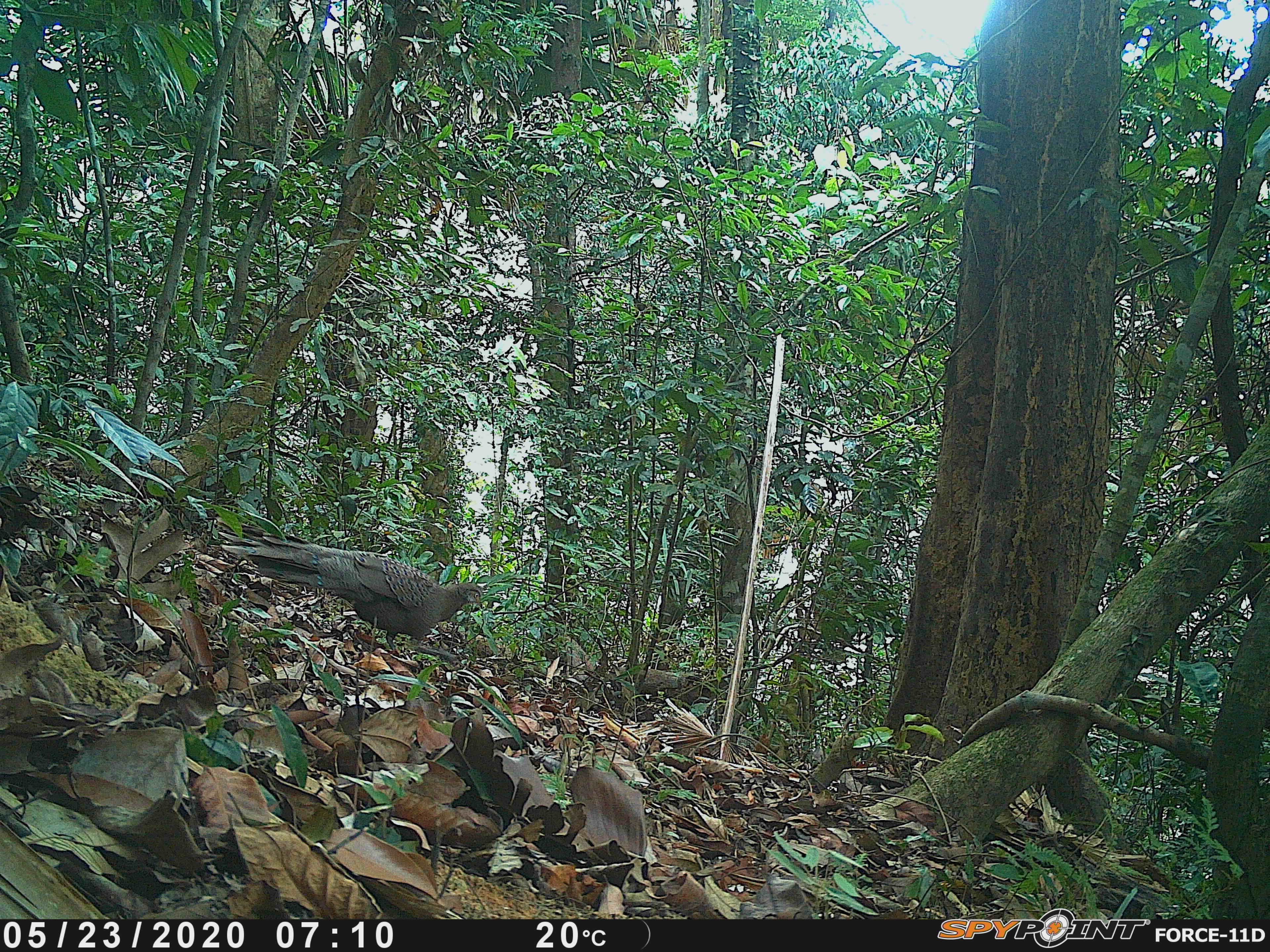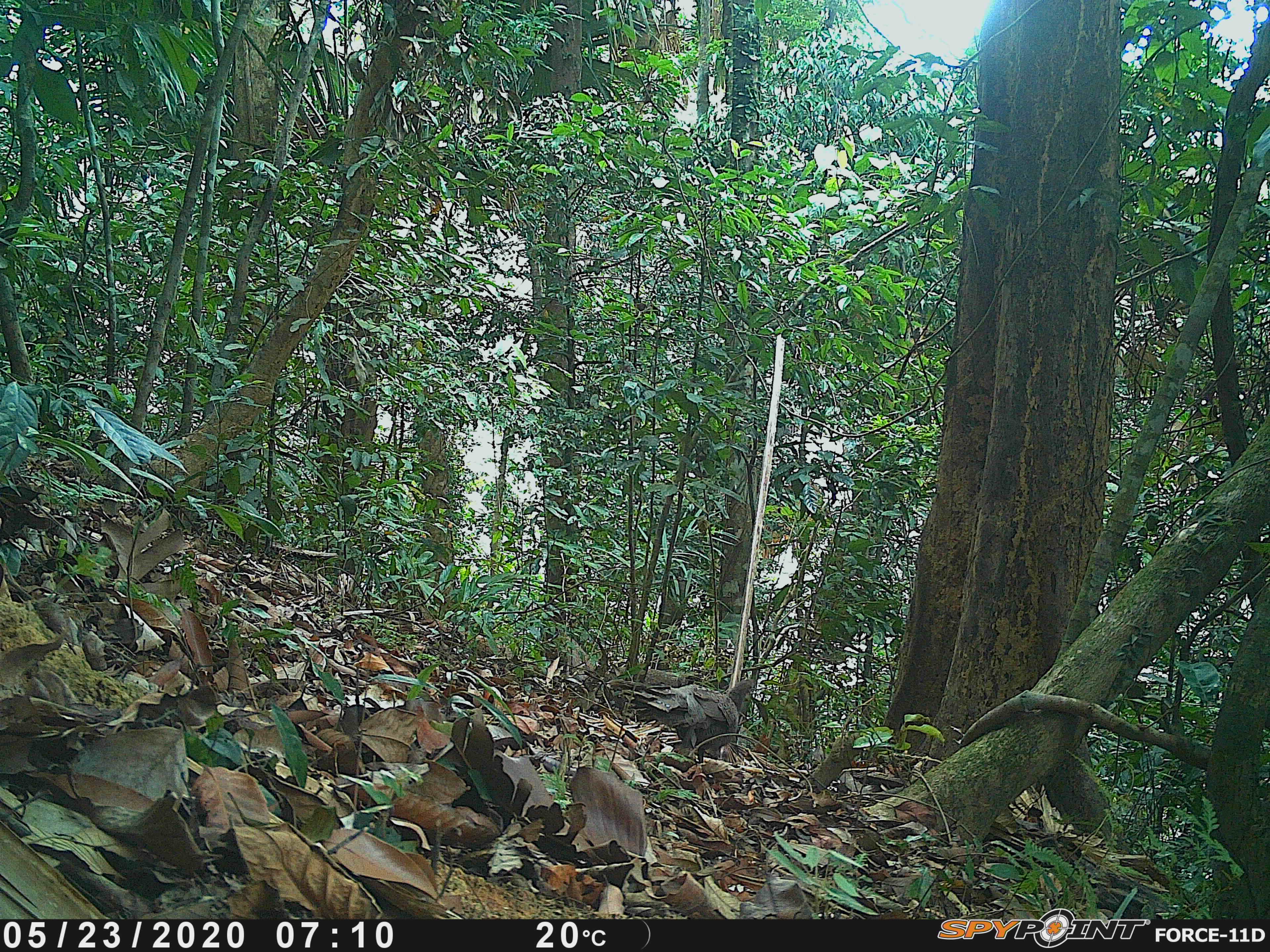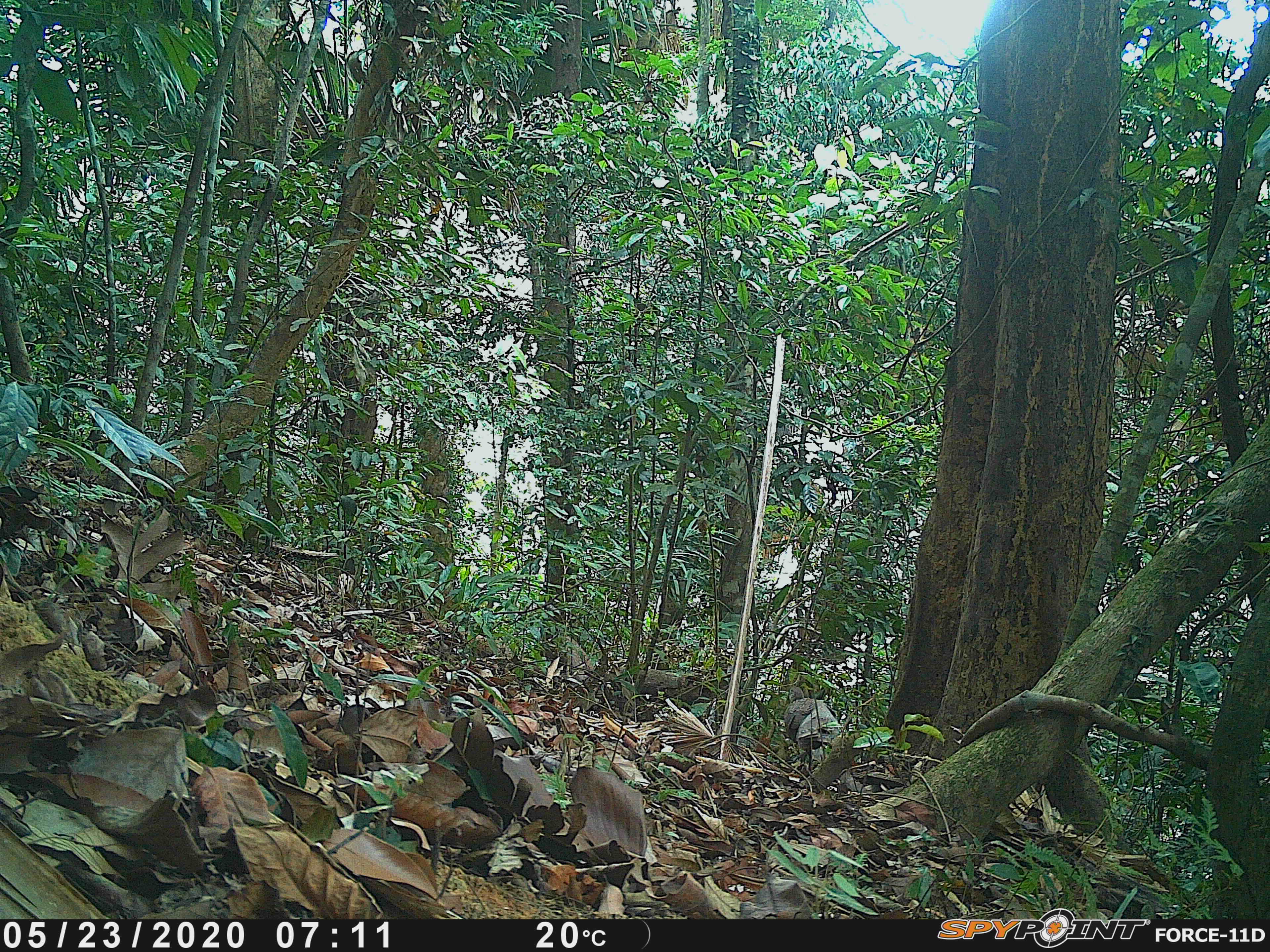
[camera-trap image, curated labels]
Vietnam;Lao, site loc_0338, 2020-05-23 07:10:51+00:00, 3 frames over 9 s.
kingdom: Animalia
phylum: Chordata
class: Aves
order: Galliformes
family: Phasianidae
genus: Polyplectron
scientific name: Polyplectron bicalcaratum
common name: gray peacock-pheasant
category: grey peacock pheasant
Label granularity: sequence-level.